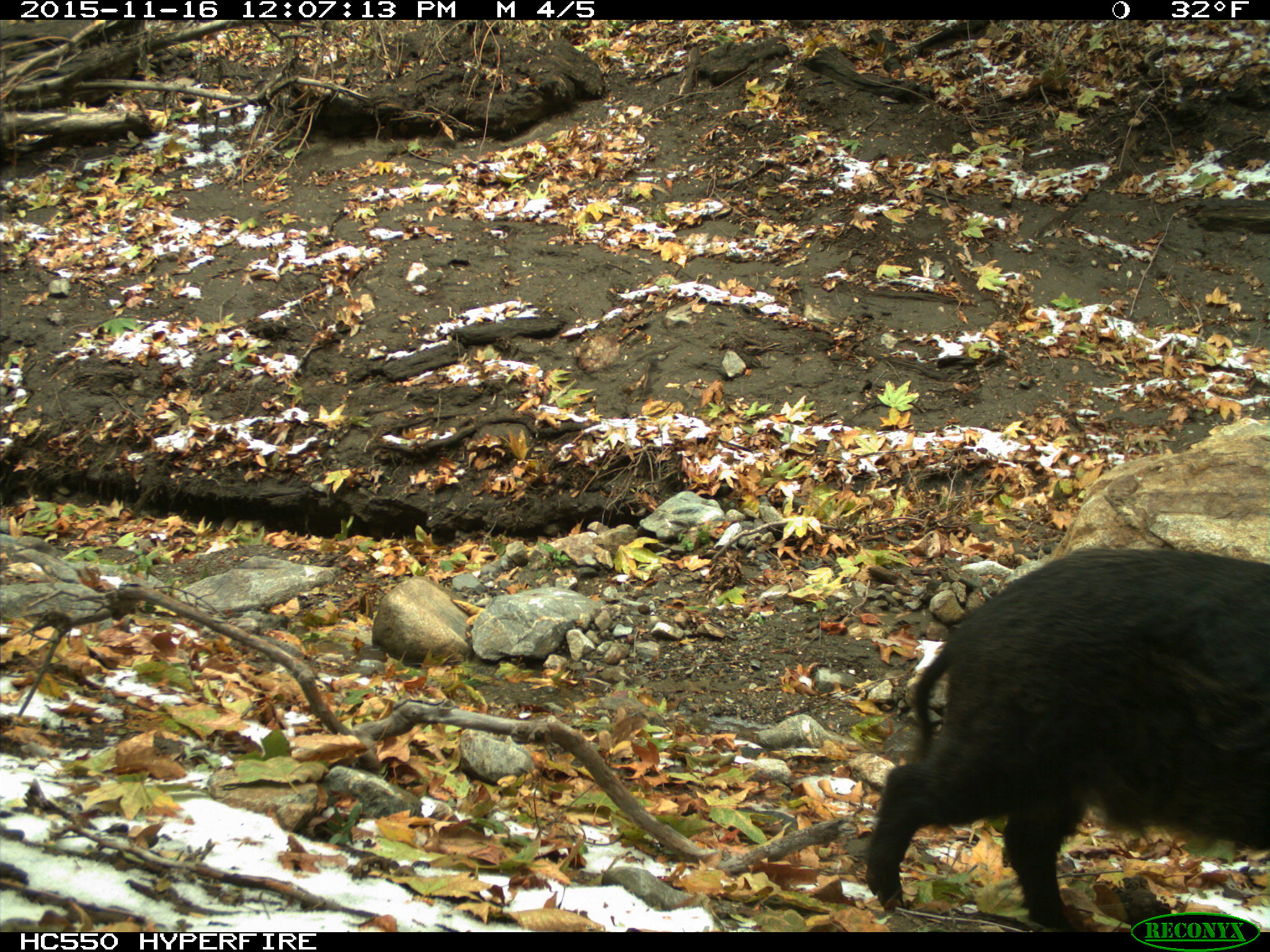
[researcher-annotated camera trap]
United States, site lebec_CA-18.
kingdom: Animalia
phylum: Chordata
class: Mammalia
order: Artiodactyla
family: Suidae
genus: Sus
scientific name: Sus scrofa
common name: wild boar